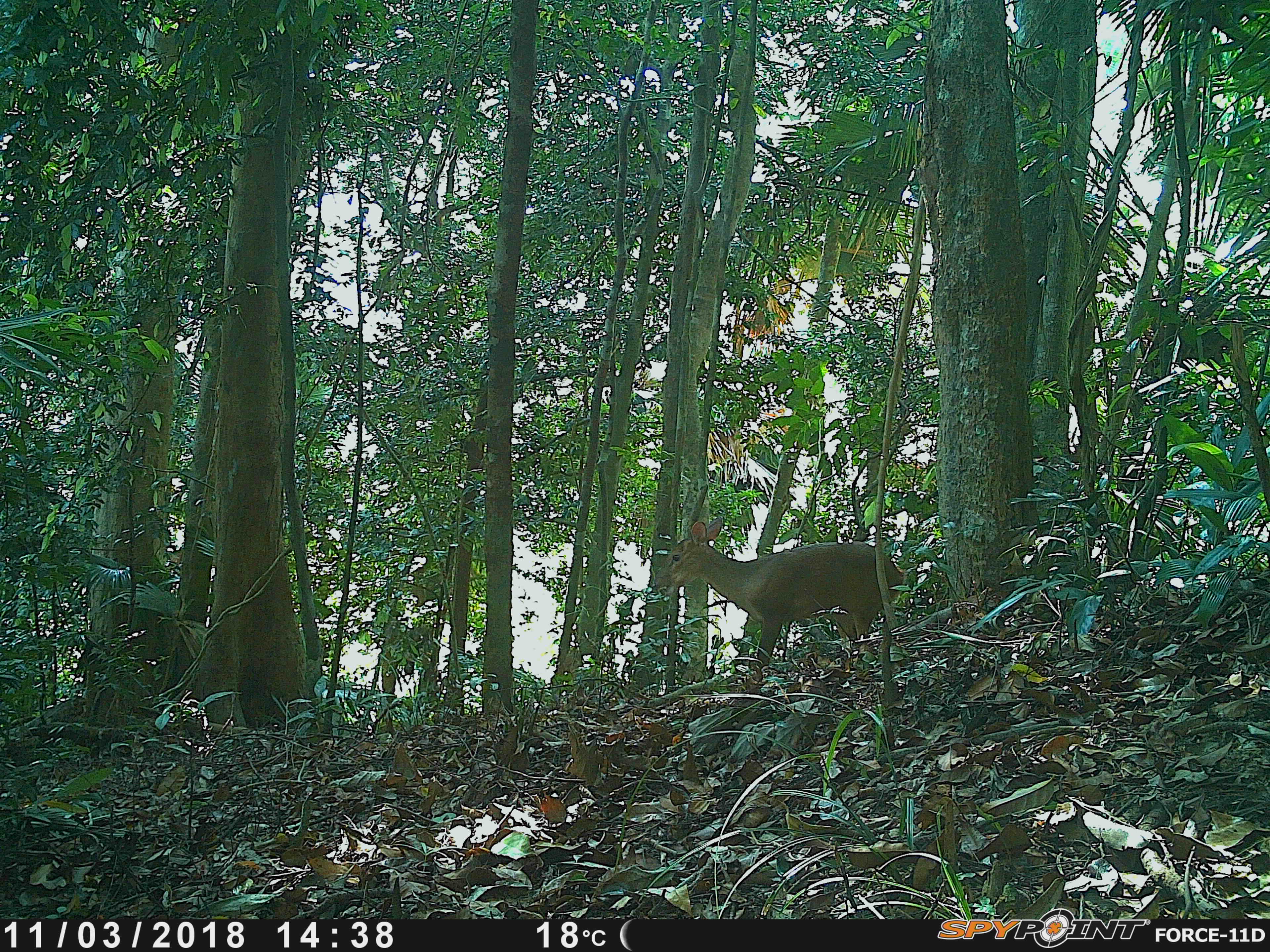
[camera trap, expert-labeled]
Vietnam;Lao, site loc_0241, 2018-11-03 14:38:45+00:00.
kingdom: Animalia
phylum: Chordata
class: Mammalia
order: Artiodactyla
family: Cervidae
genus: Muntiacus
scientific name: Muntiacus vuquangensis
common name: large-antlered muntjac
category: large antlered muntjac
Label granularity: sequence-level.